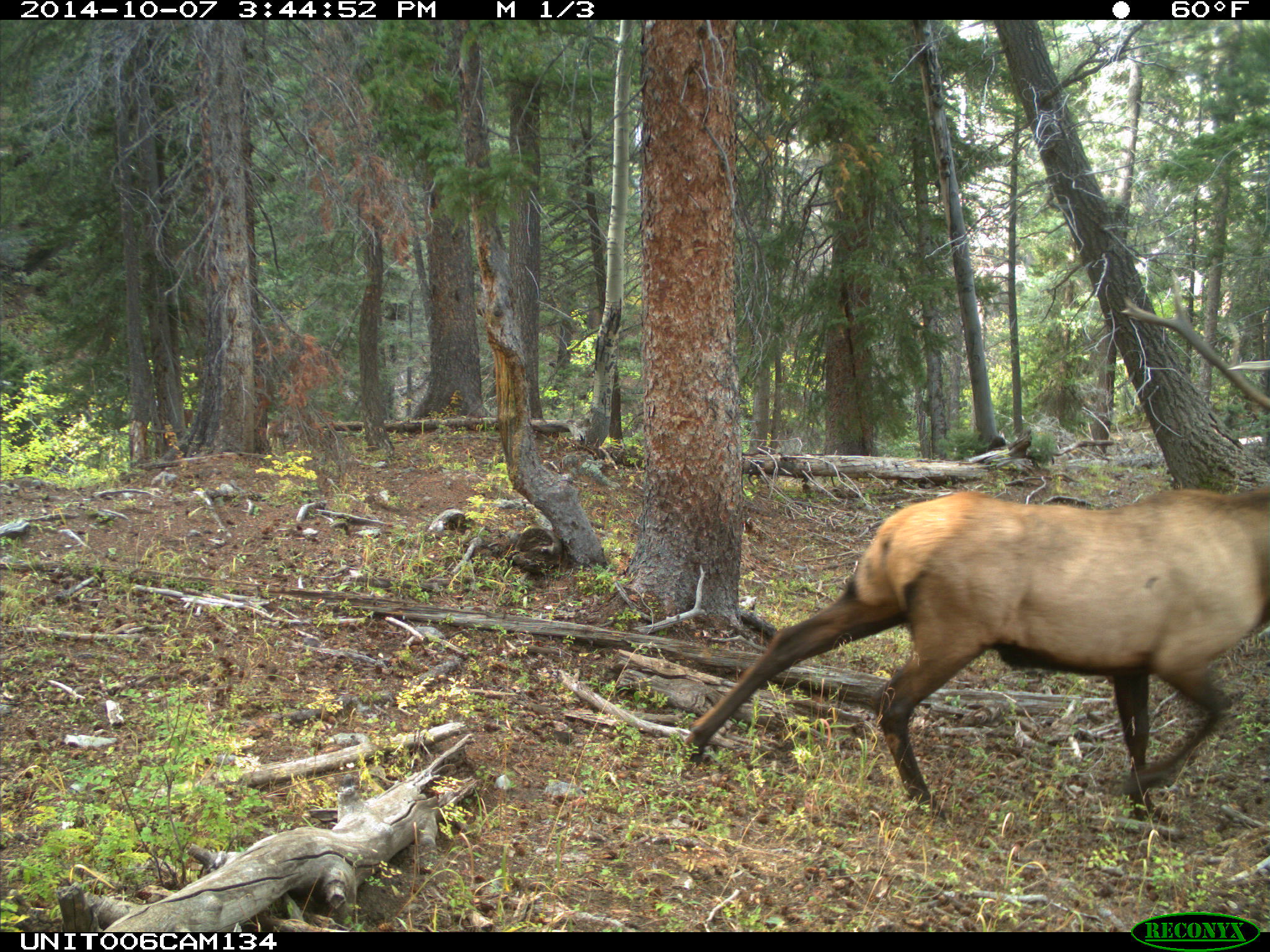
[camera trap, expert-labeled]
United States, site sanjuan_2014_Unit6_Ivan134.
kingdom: Animalia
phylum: Chordata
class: Mammalia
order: Artiodactyla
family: Cervidae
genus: Cervus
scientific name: Cervus elaphus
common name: red deer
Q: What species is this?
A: Cervus elaphus (red deer).